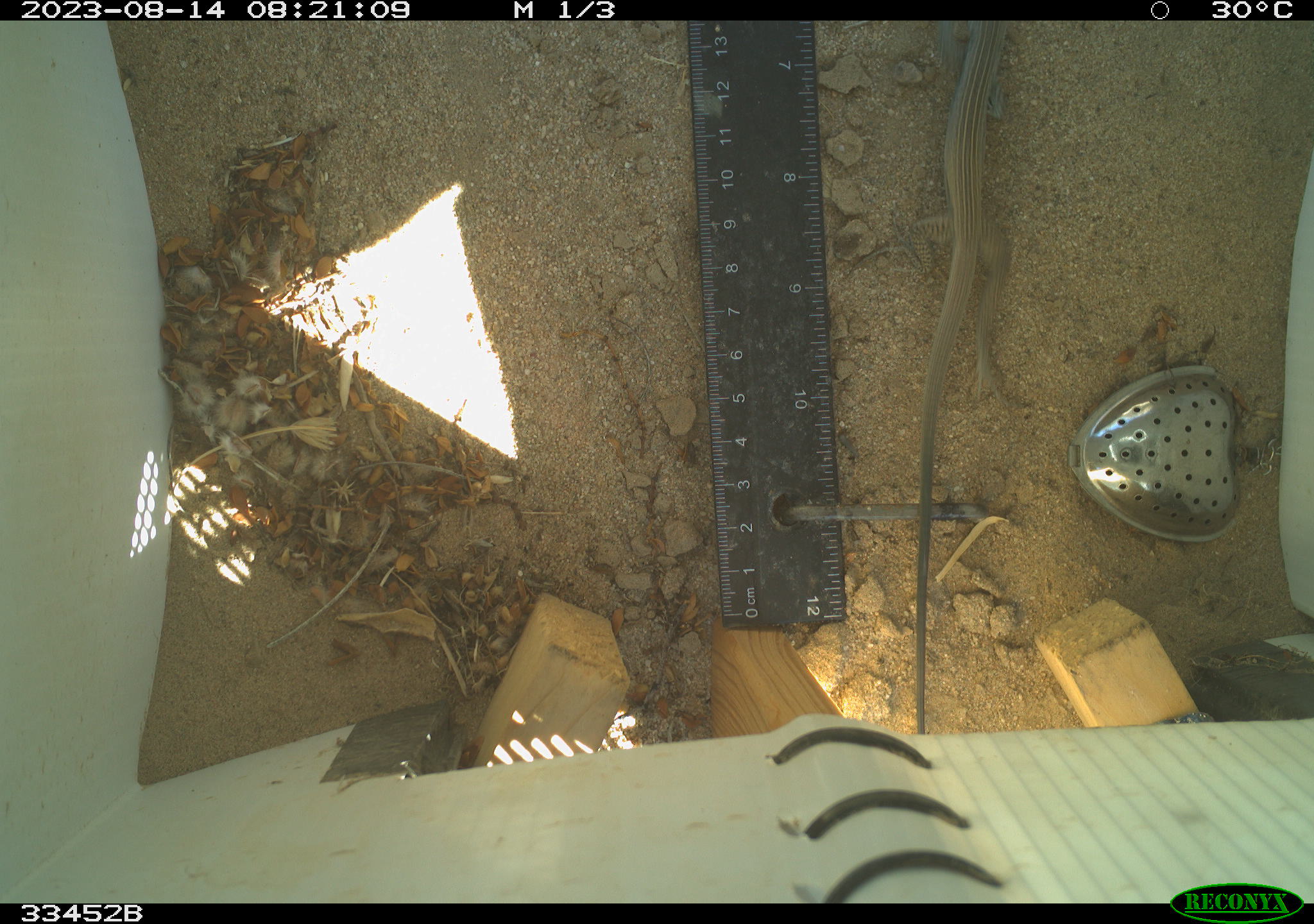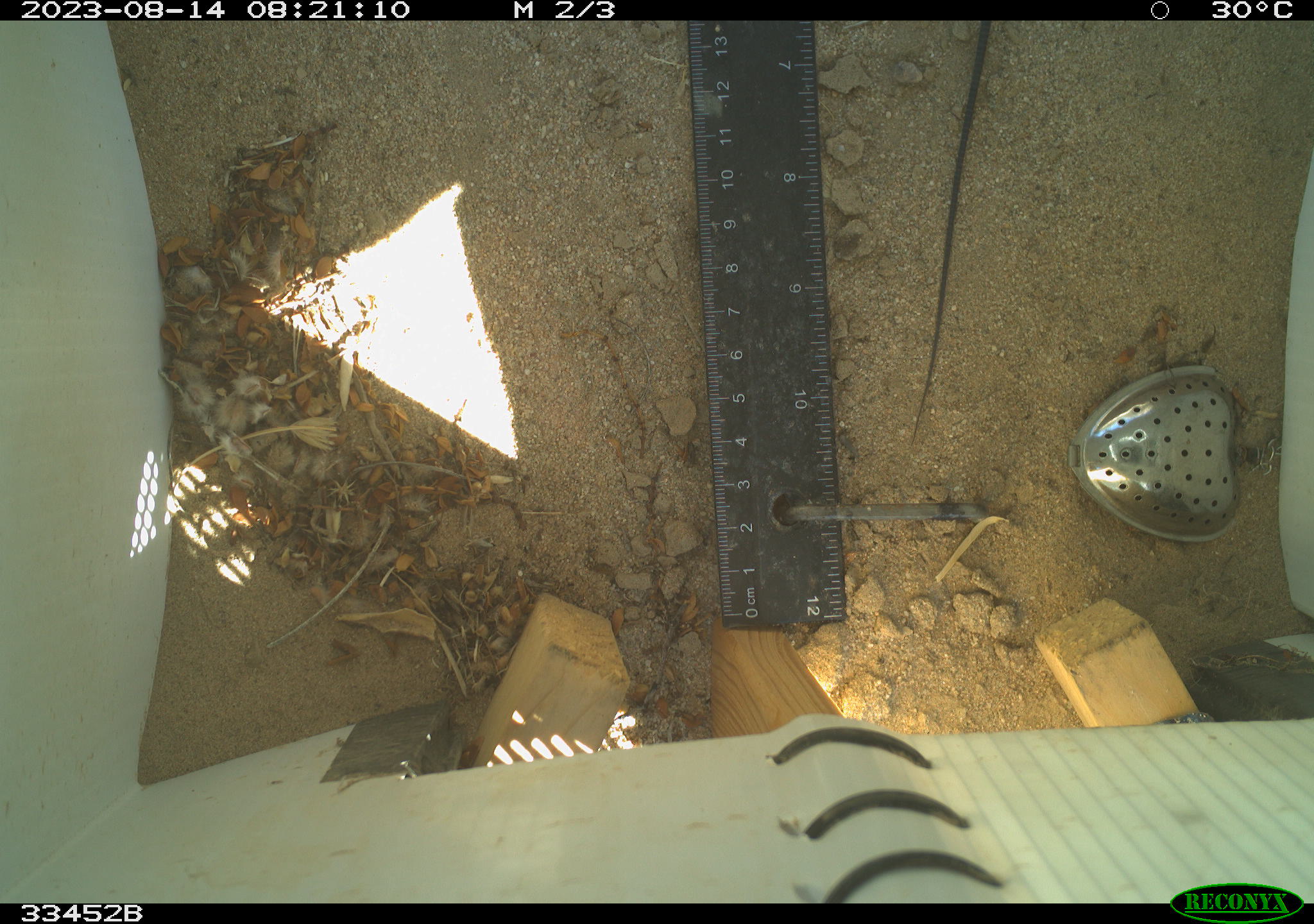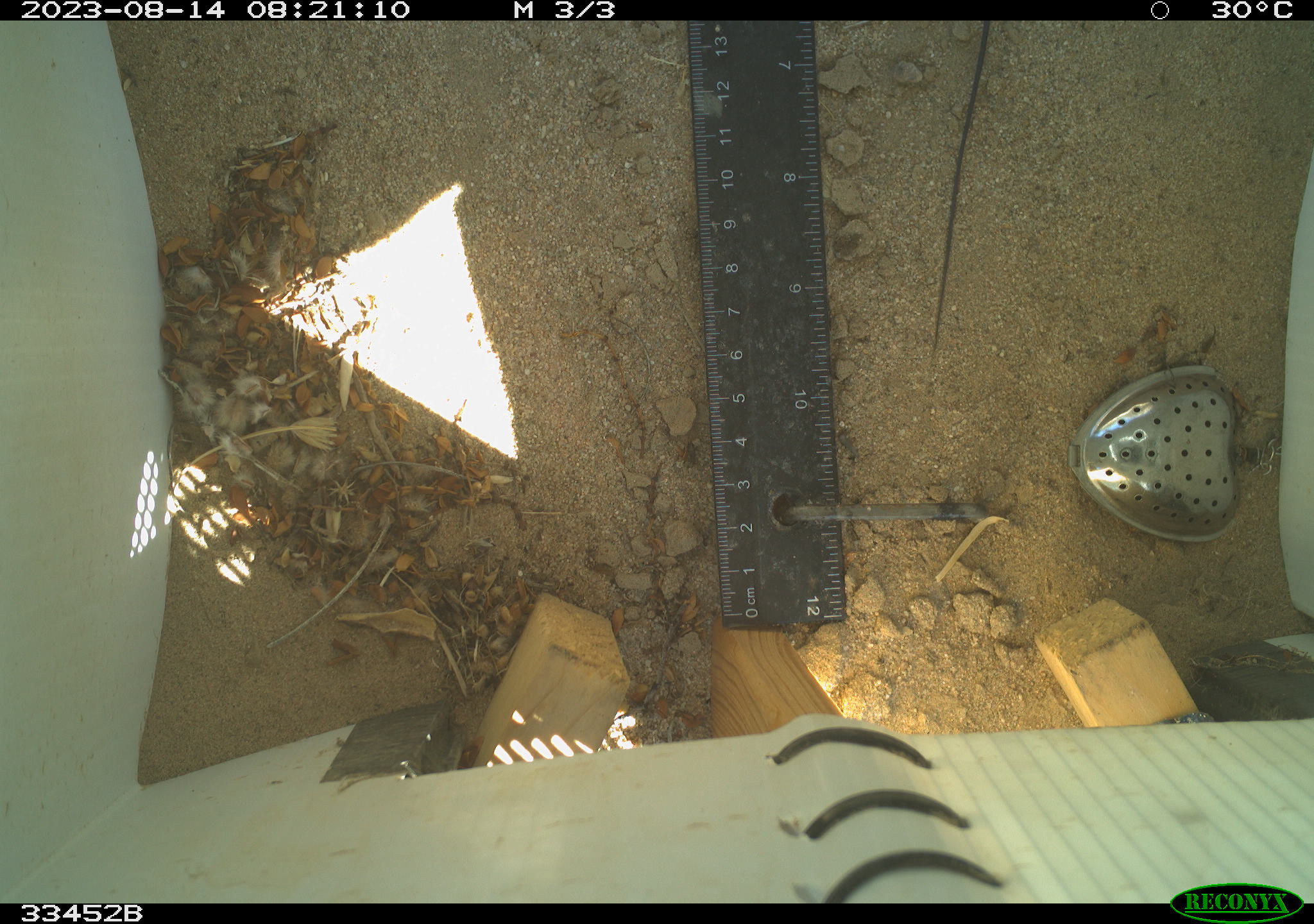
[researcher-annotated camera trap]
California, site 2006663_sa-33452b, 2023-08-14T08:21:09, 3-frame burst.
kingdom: Animalia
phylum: Chordata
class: Reptilia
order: Squamata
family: Teiidae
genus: Aspidoscelis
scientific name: Aspidoscelis tigris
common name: western whiptail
Western whiptail (Aspidoscelis tigris).